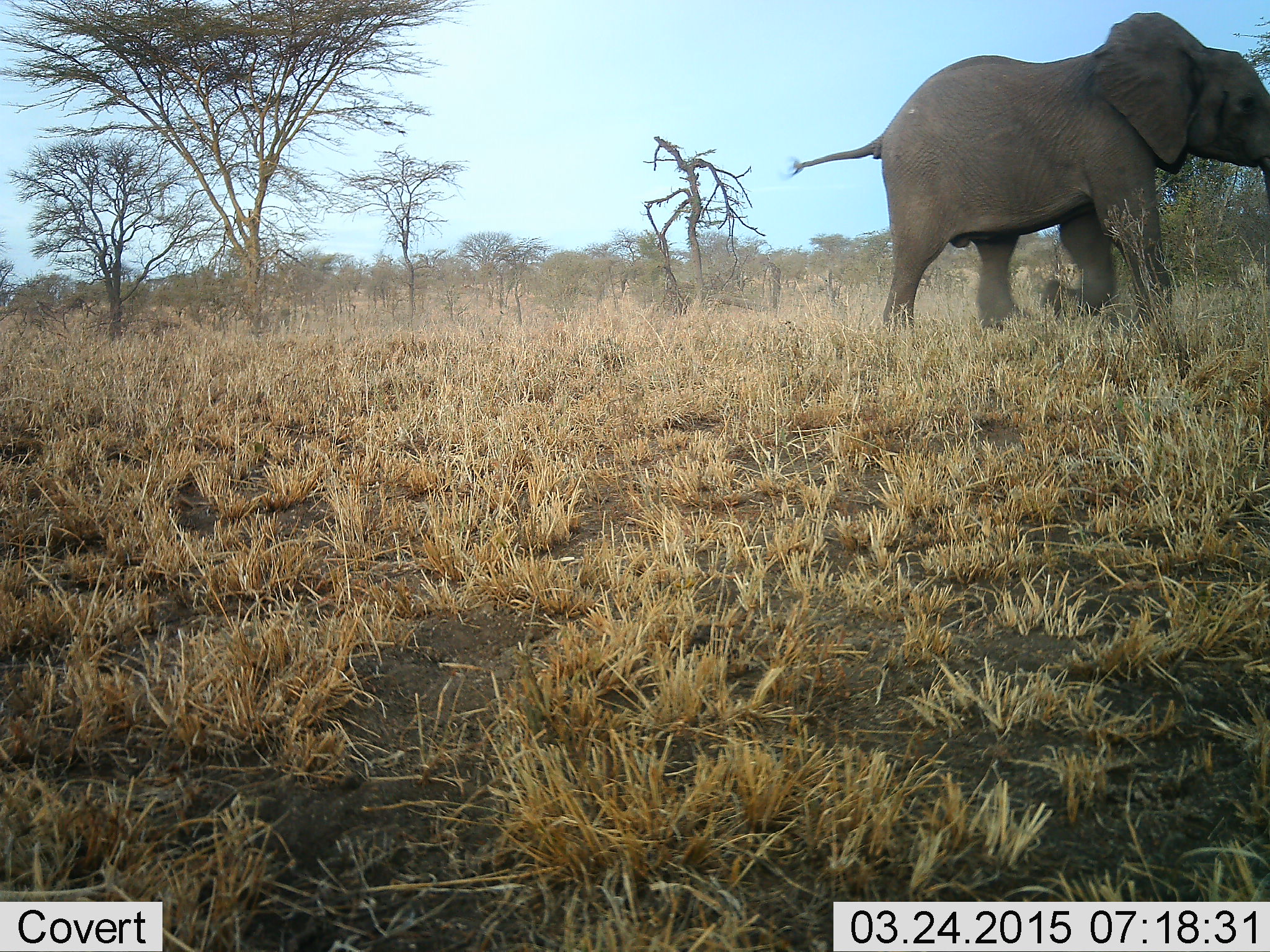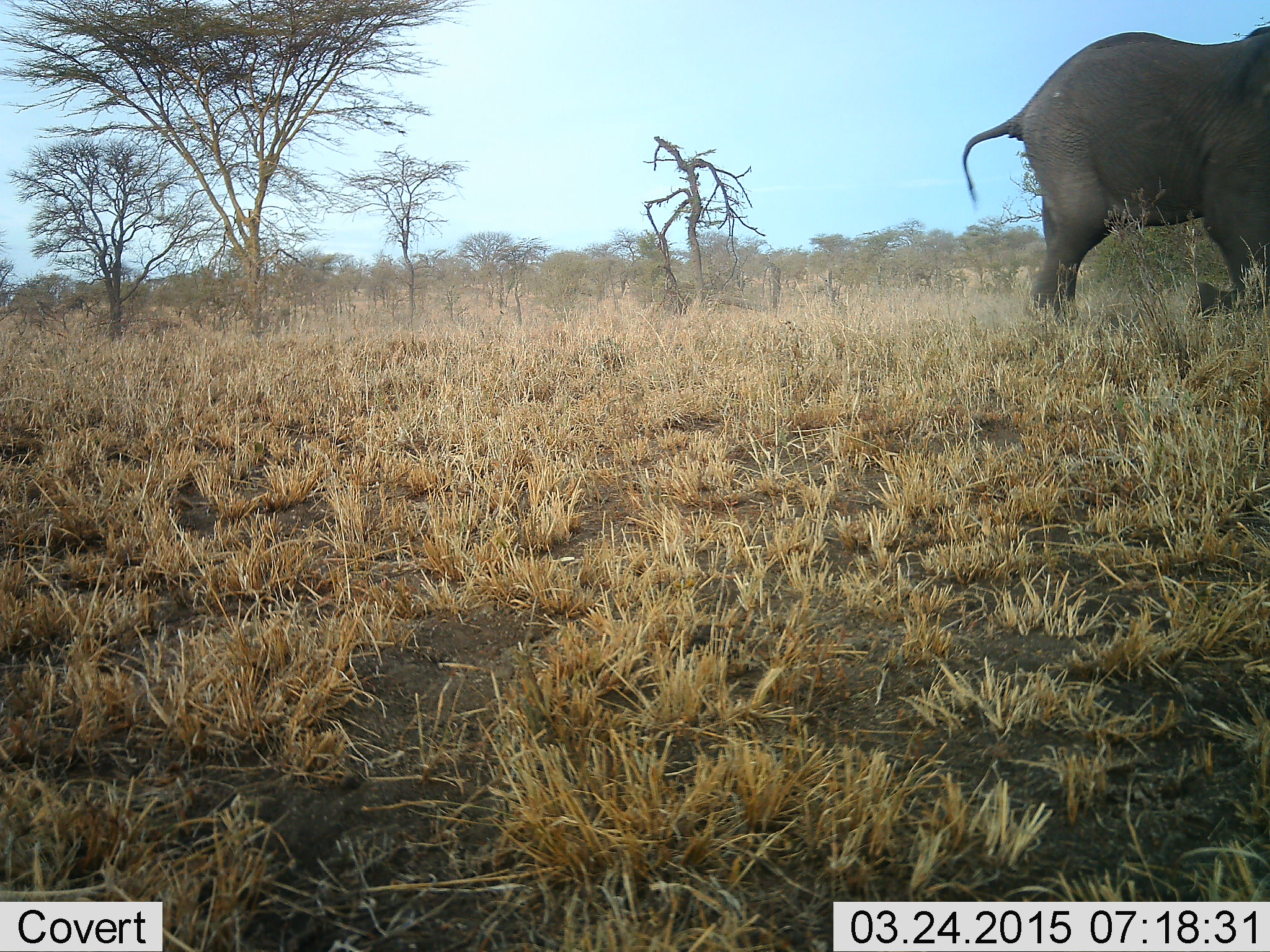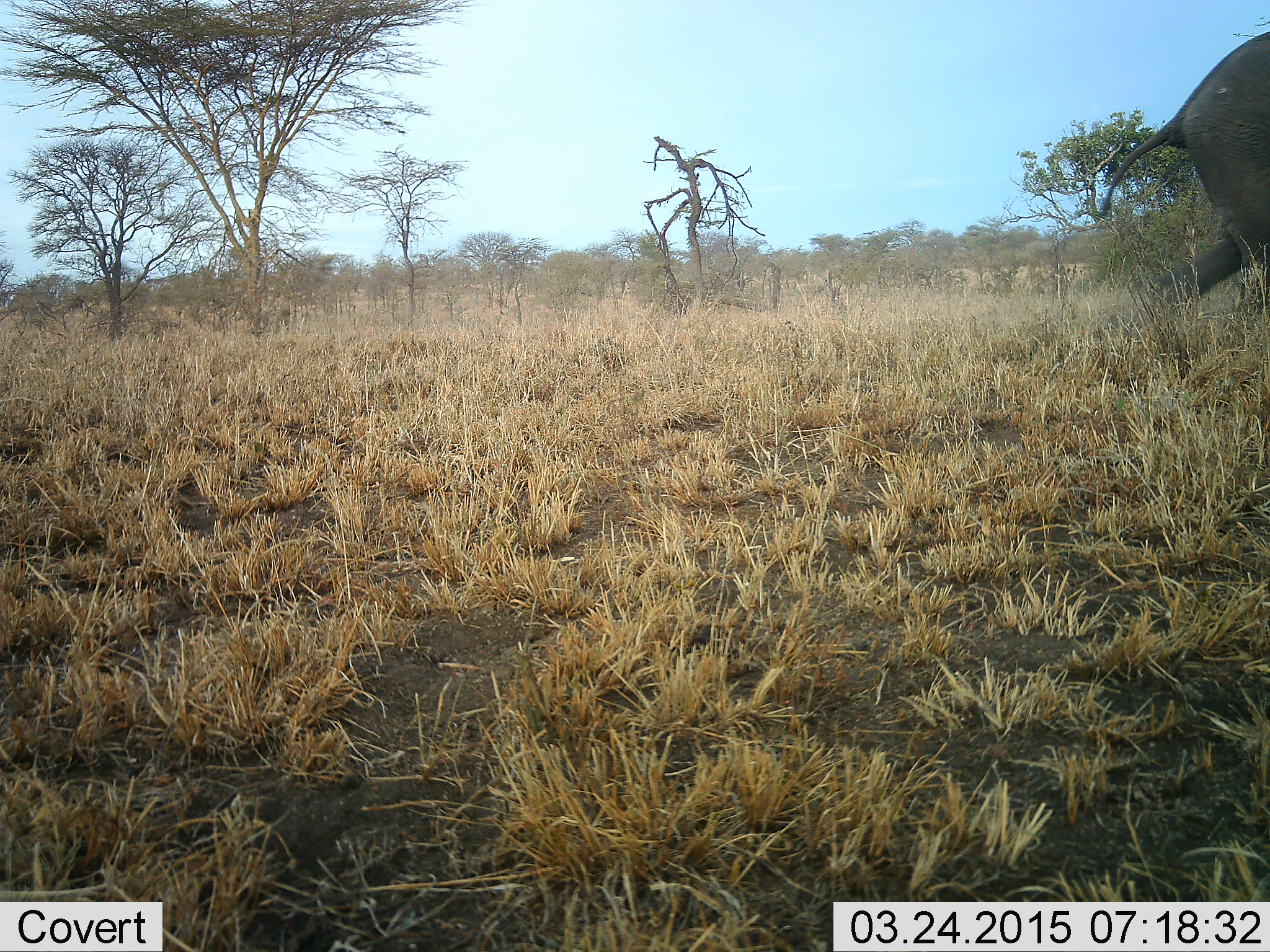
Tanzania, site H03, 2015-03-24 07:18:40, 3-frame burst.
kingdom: Animalia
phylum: Chordata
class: Mammalia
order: Proboscidea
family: Elephantidae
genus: Loxodonta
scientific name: Loxodonta africana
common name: african bush elephant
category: elephant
Elephant (african bush elephant) (Loxodonta africana), count 1. Behavior (volunteer vote fractions): standing 0%, resting 0%, moving 100%, interacting 0%. Young present (vote fraction): 10%. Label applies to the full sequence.